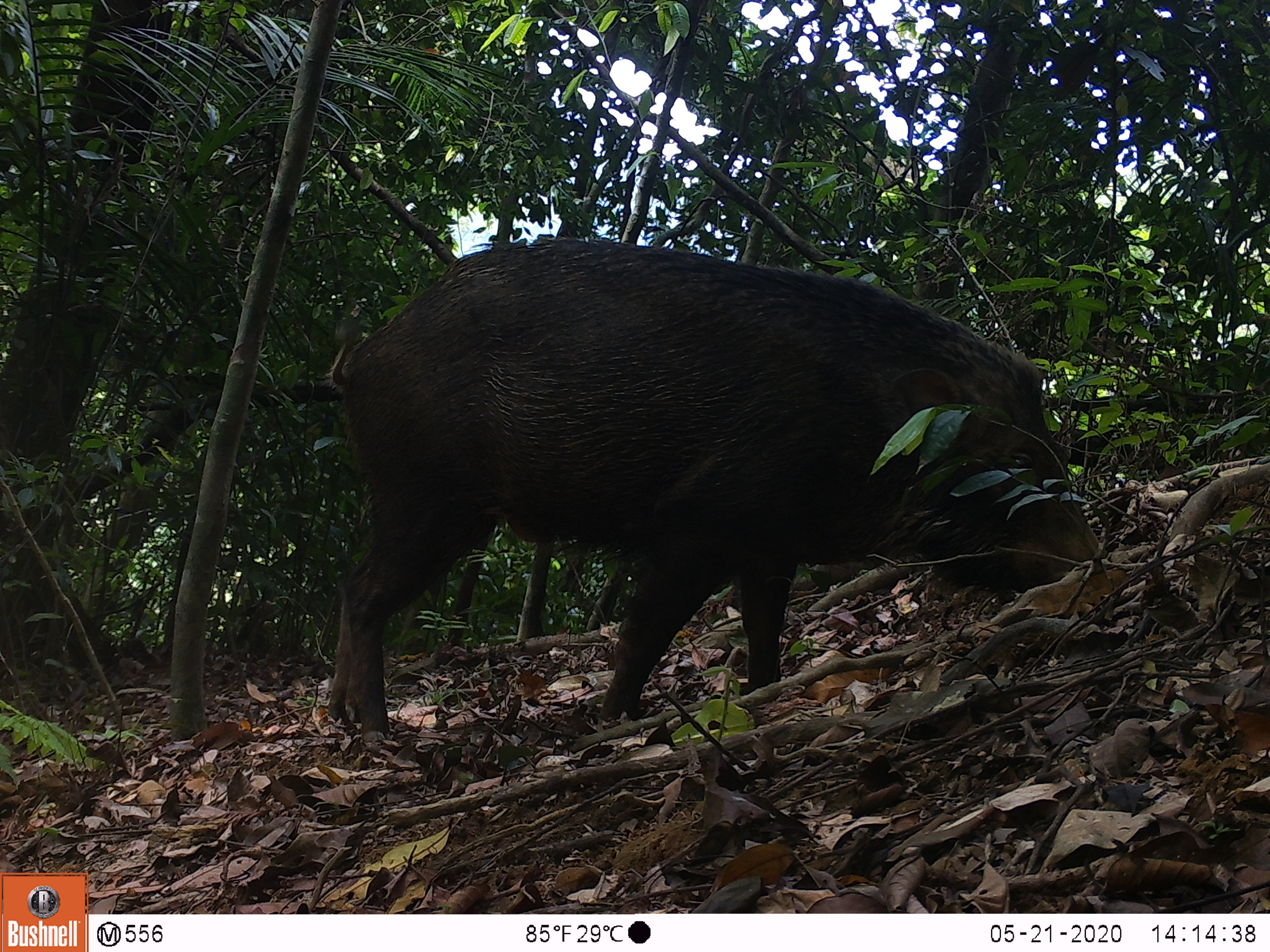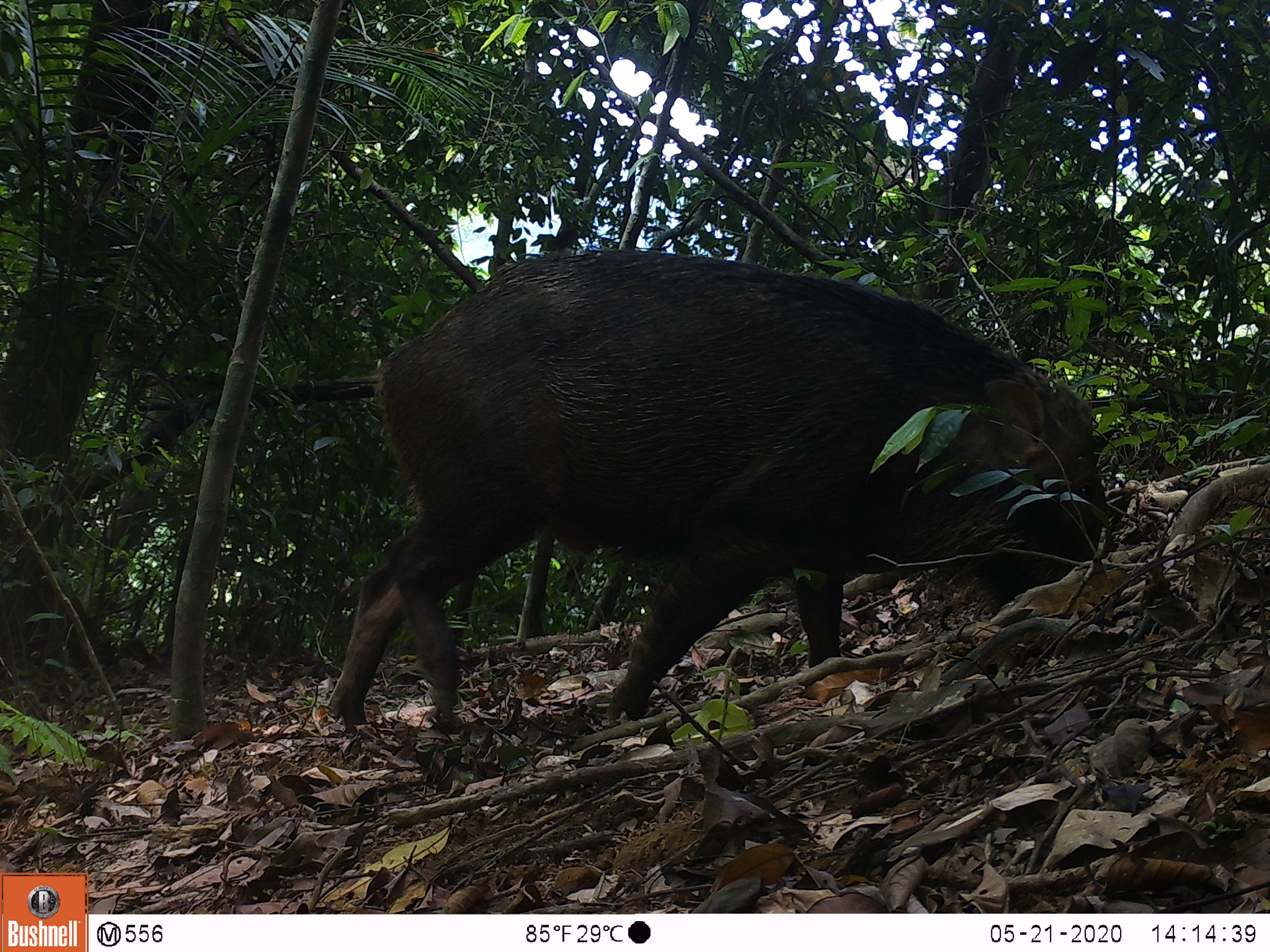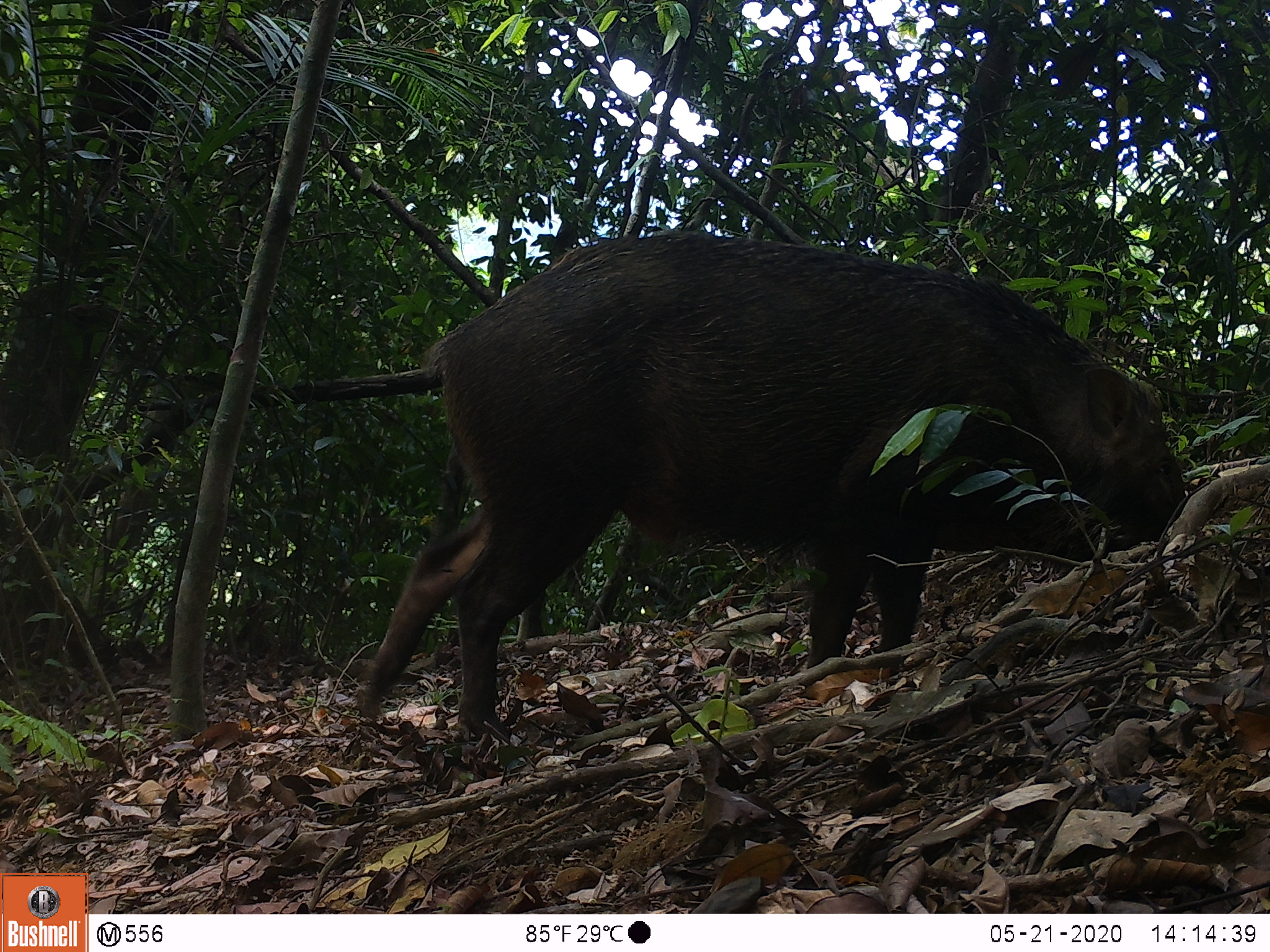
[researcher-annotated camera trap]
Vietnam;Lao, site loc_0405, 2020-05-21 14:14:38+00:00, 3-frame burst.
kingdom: Animalia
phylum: Chordata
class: Mammalia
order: Artiodactyla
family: Suidae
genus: Sus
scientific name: Sus scrofa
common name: eurasian wild pig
Eurasian wild pig (Sus scrofa). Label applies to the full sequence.